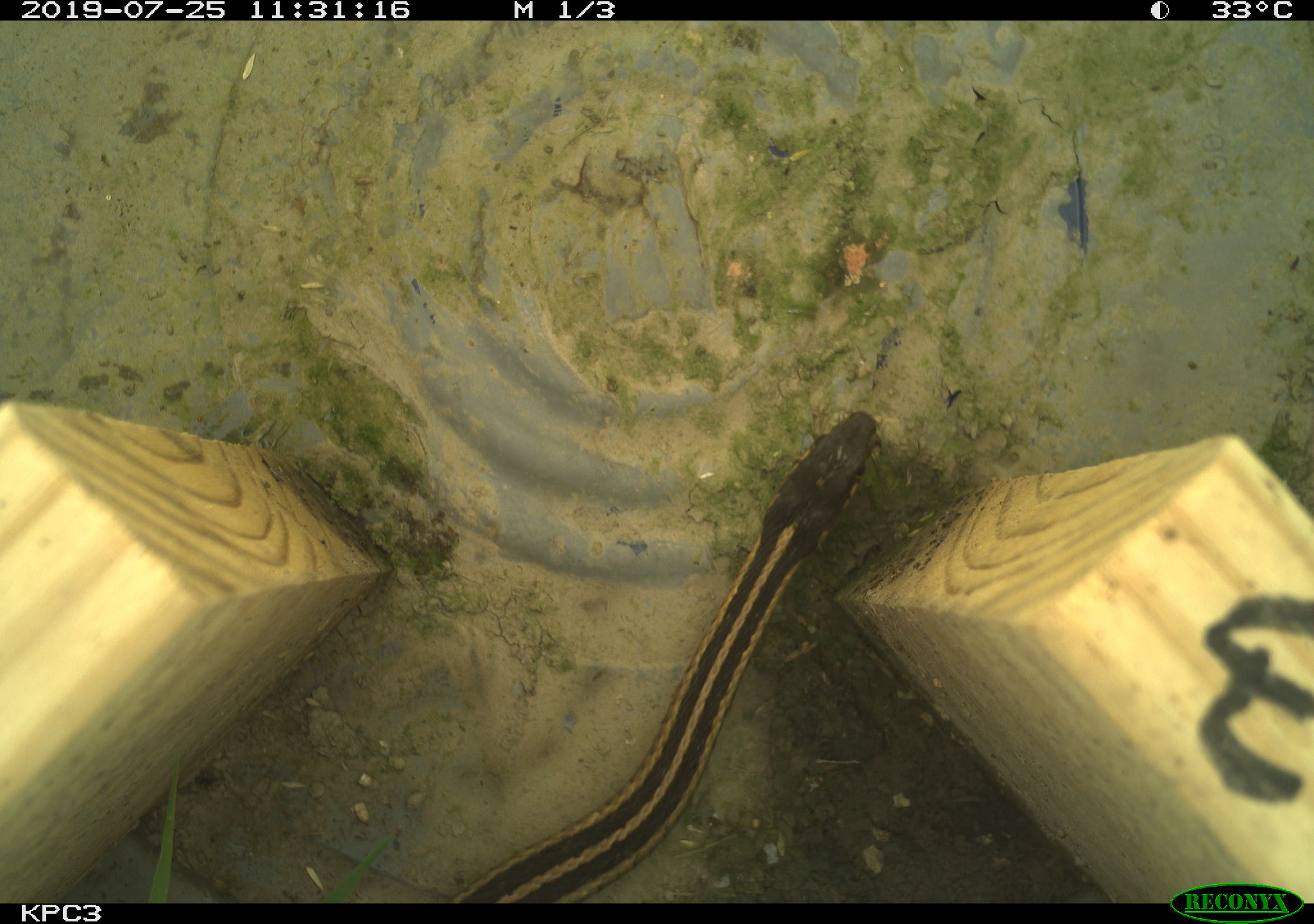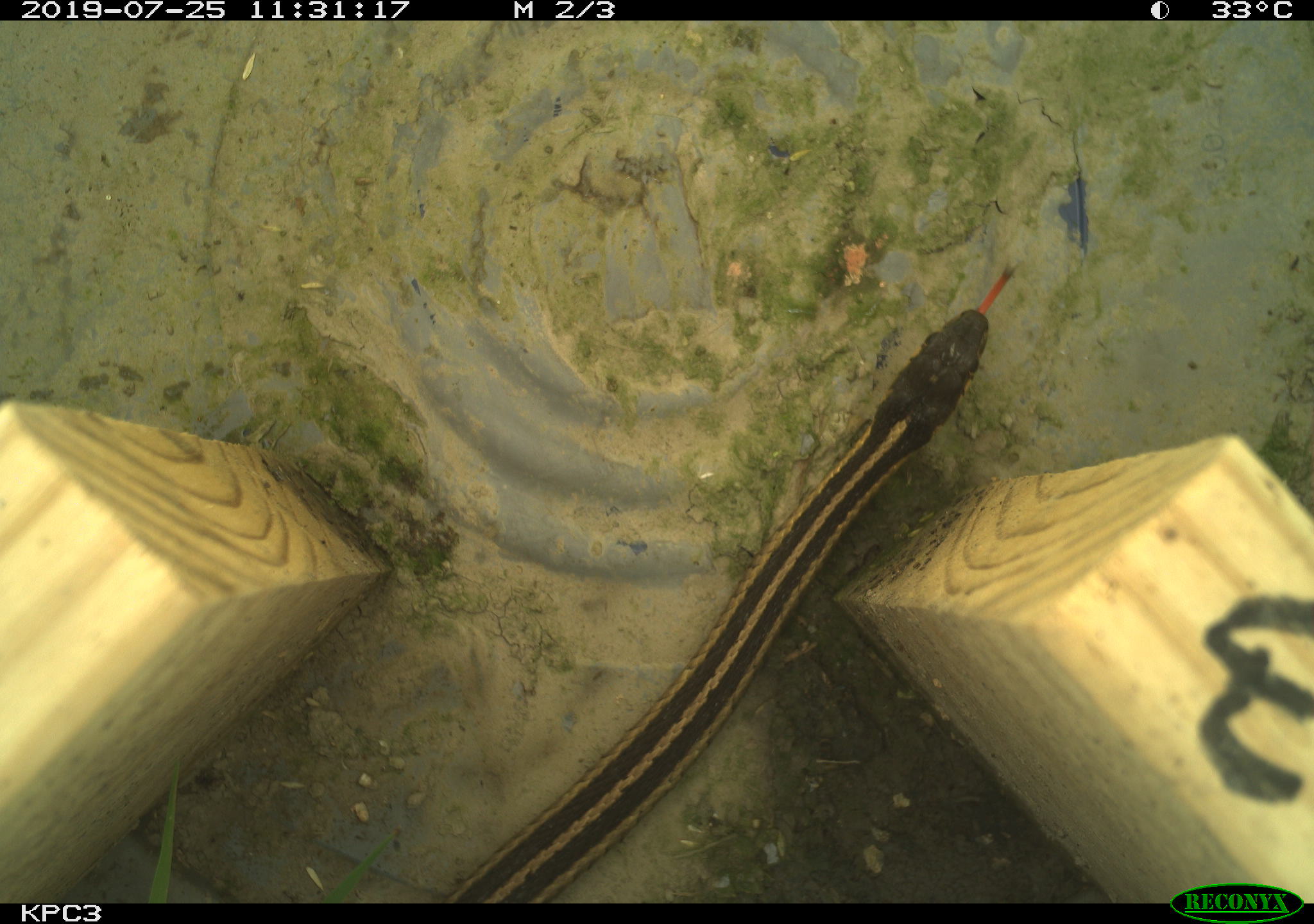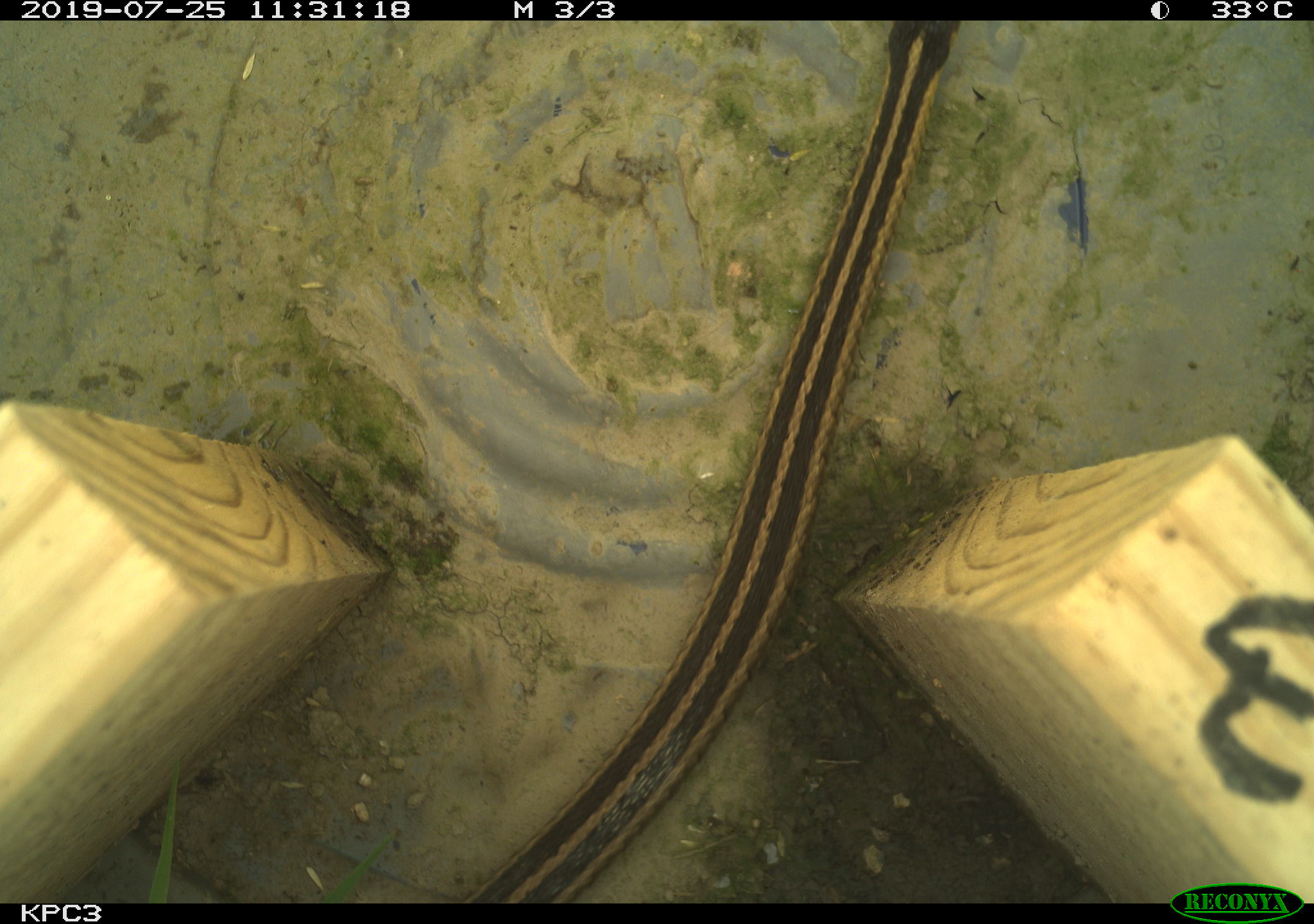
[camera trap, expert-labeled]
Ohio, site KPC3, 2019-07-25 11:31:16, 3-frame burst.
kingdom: Animalia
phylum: Chordata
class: Reptilia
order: Squamata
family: Colubridae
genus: Thamnophis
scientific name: Thamnophis sirtalis sirtalis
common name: eastern gartersnake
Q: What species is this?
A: Eastern gartersnake (Thamnophis sirtalis sirtalis).